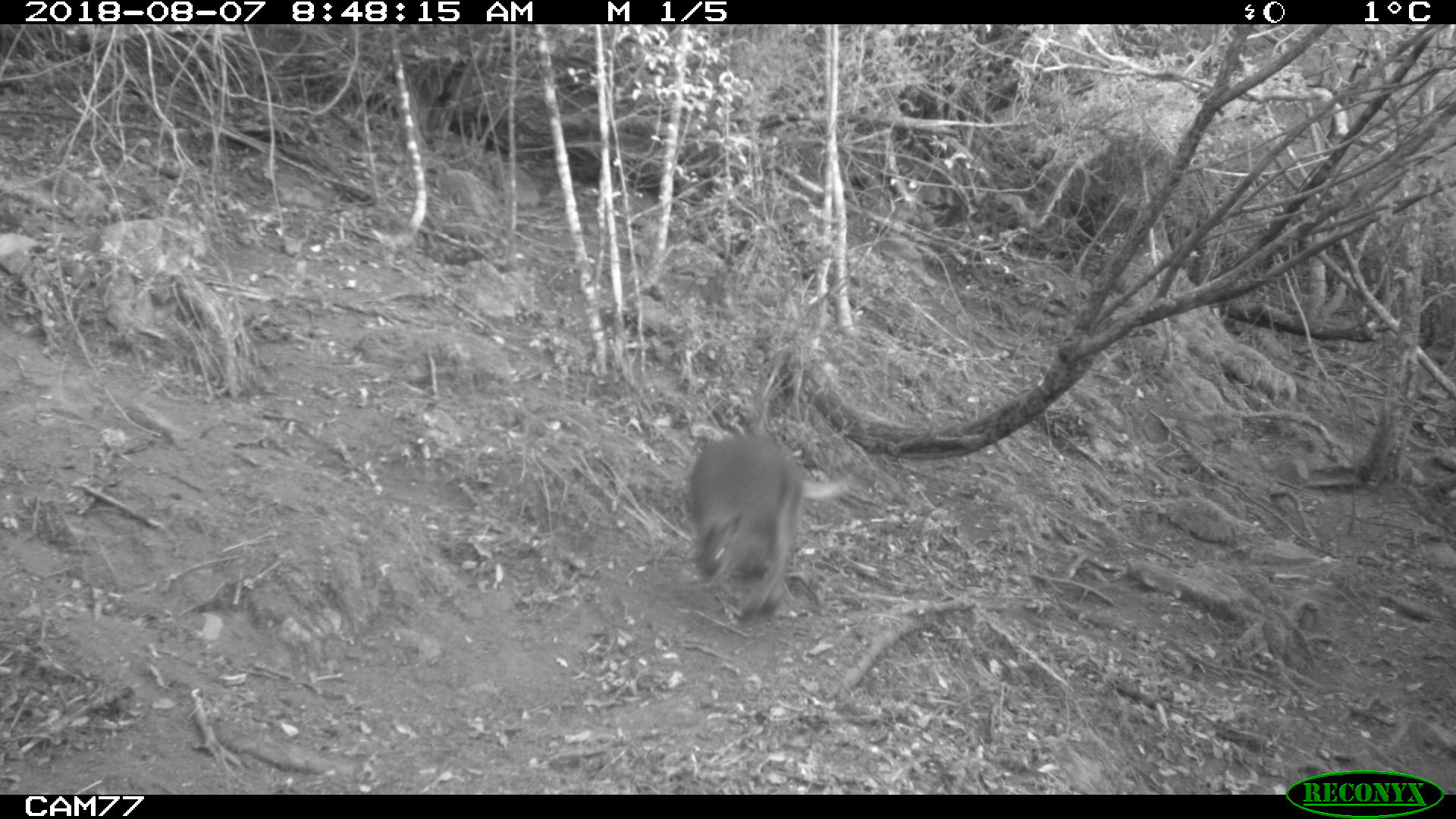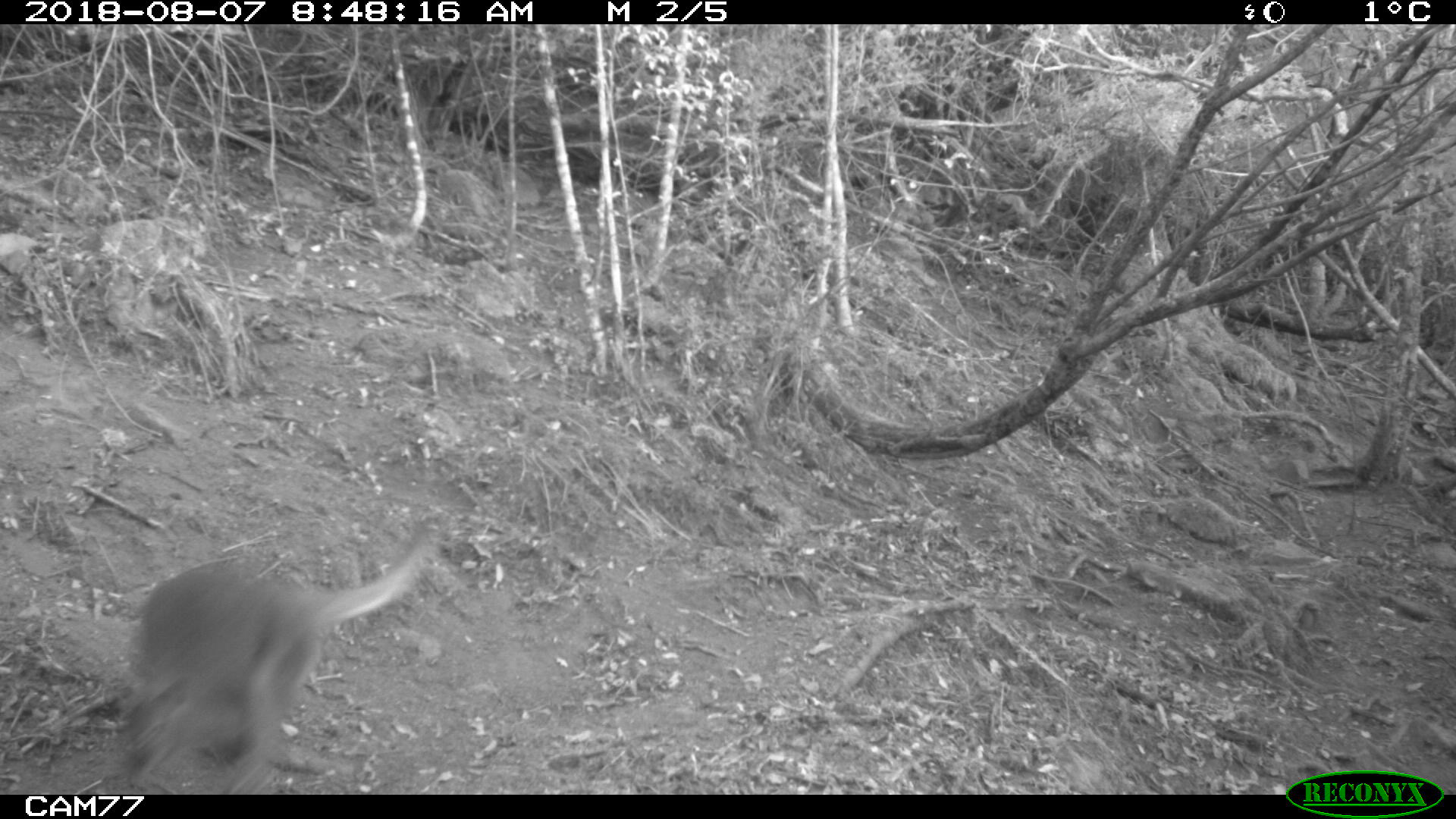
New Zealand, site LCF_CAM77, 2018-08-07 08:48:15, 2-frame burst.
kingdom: Animalia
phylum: Chordata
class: Mammalia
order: Diprotodontia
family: Macropodidae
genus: Notamacropus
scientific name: Notamacropus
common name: wallaby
Wallaby (Notamacropus).